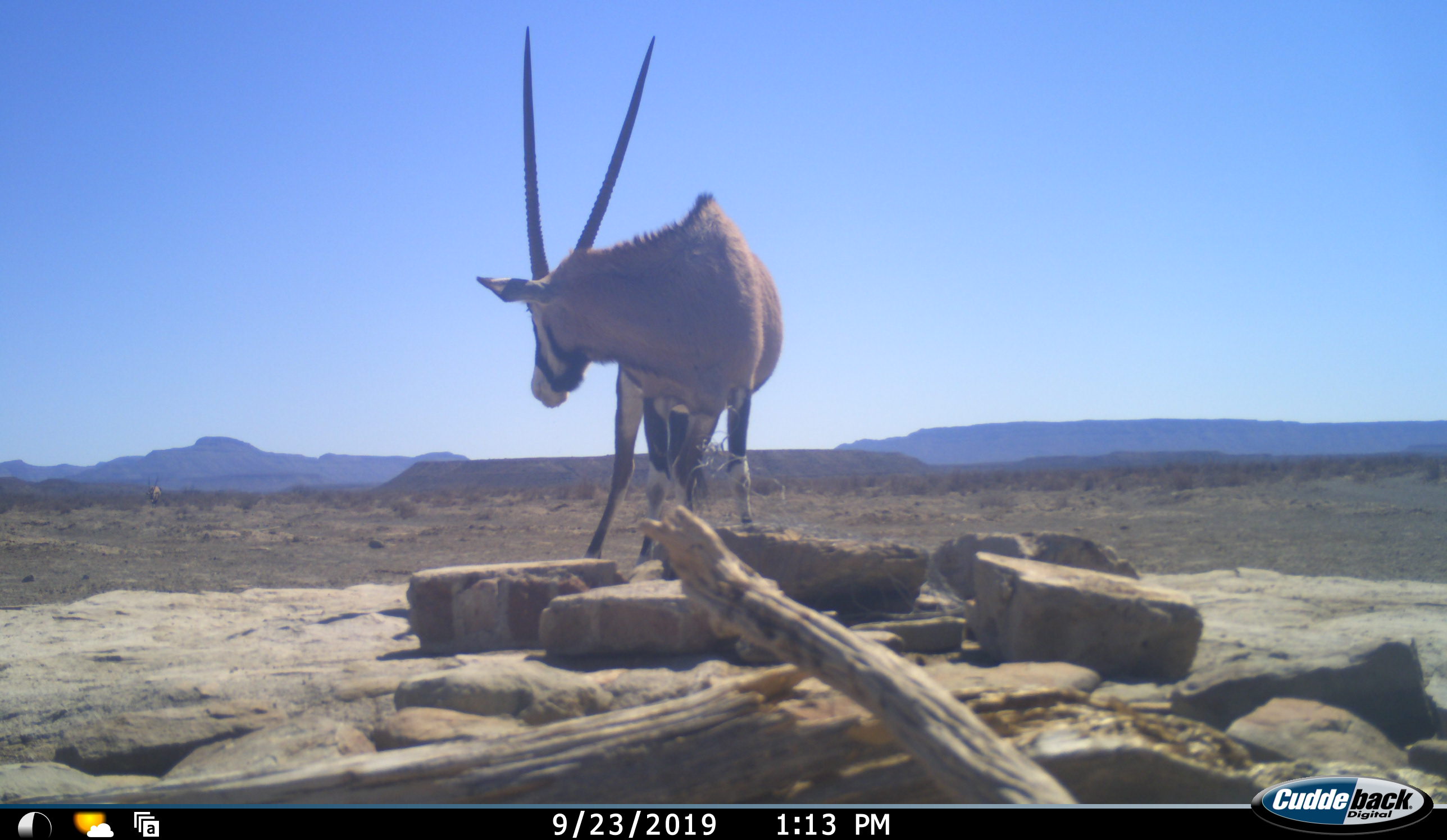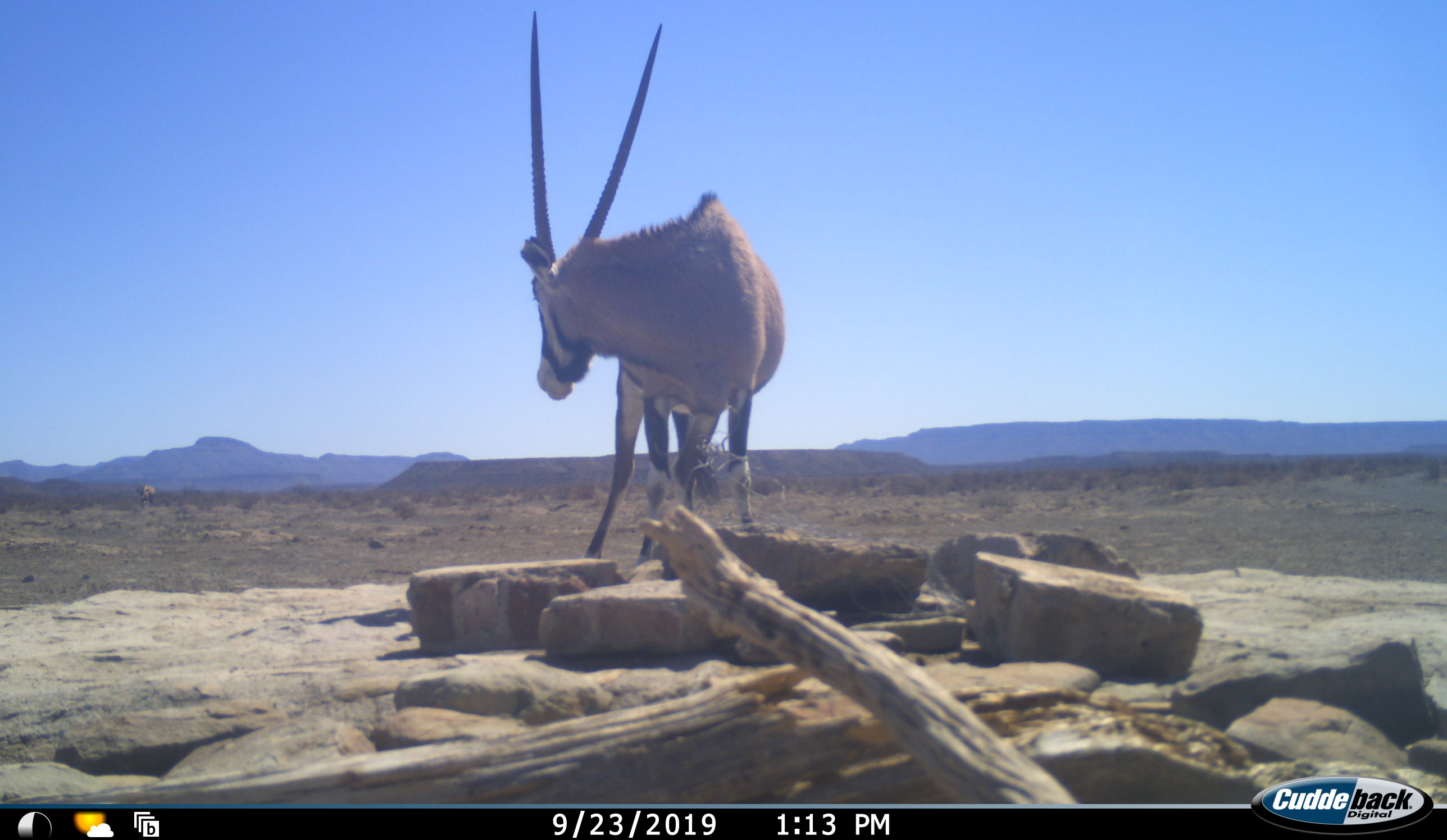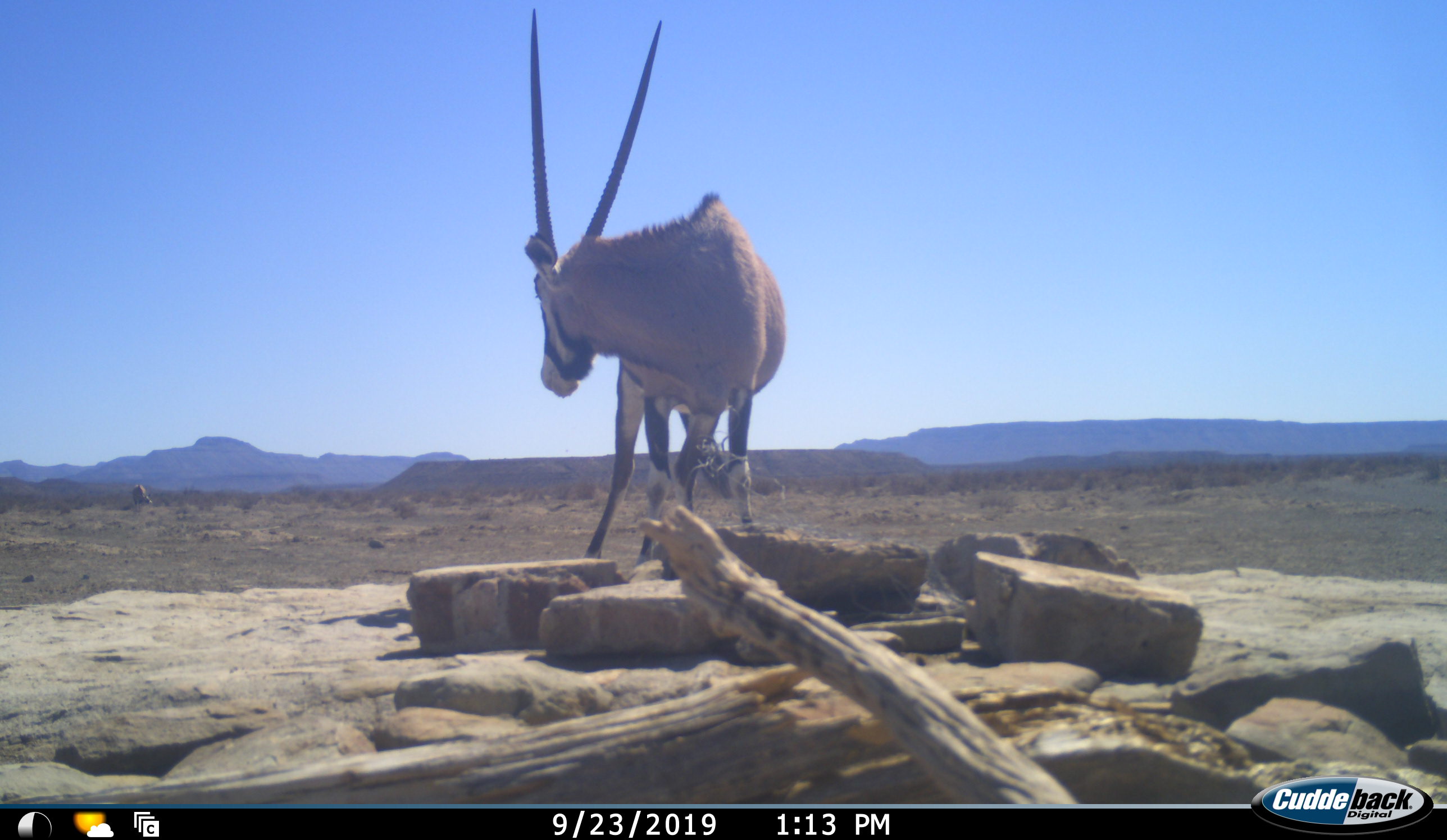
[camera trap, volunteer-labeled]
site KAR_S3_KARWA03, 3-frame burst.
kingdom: Animalia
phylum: Chordata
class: Mammalia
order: Artiodactyla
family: Bovidae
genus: Oryx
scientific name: Oryx gazella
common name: gemsbok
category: oryx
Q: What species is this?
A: Oryx (gemsbok) (Oryx gazella).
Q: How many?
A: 2.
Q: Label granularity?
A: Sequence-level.